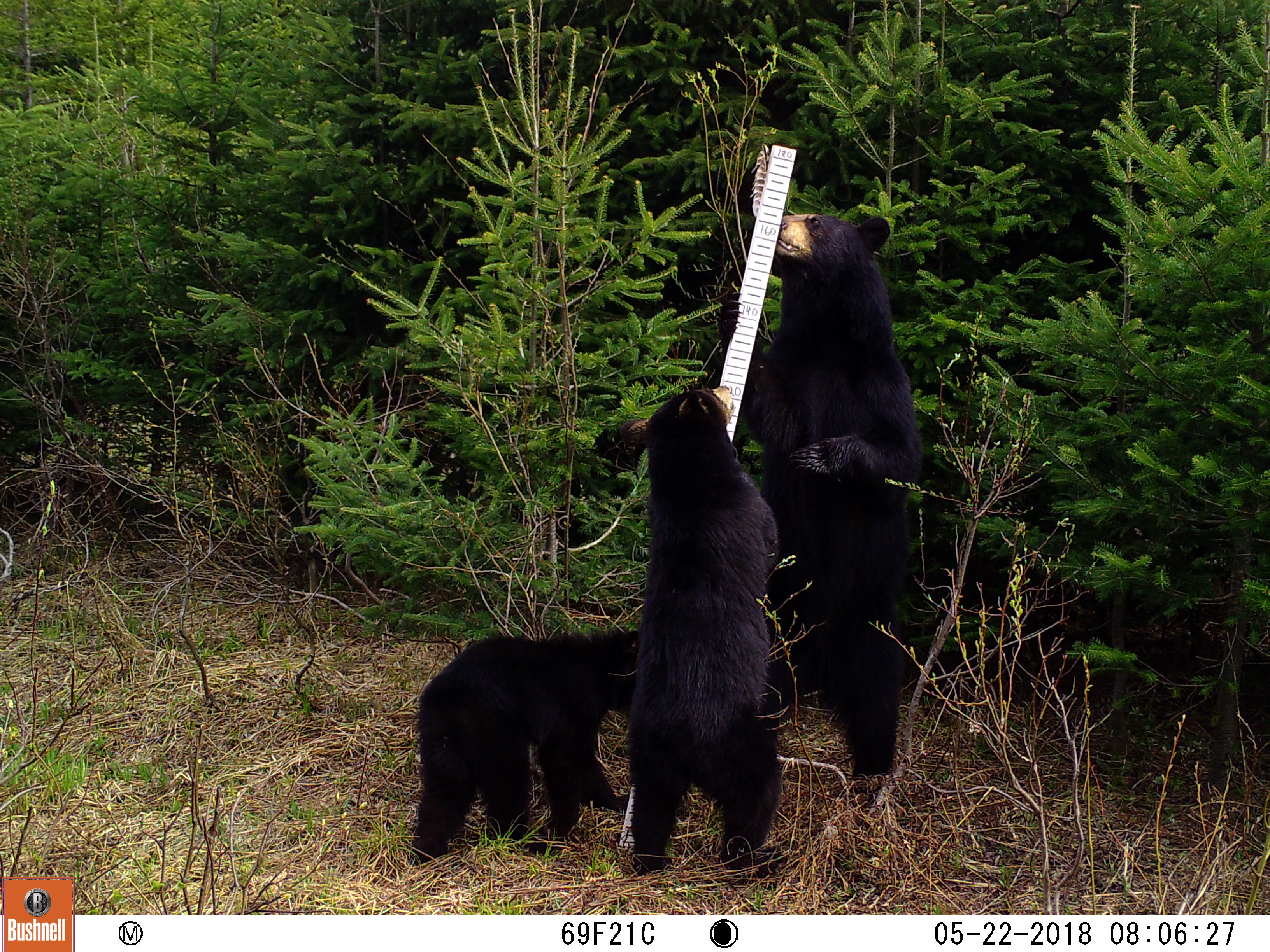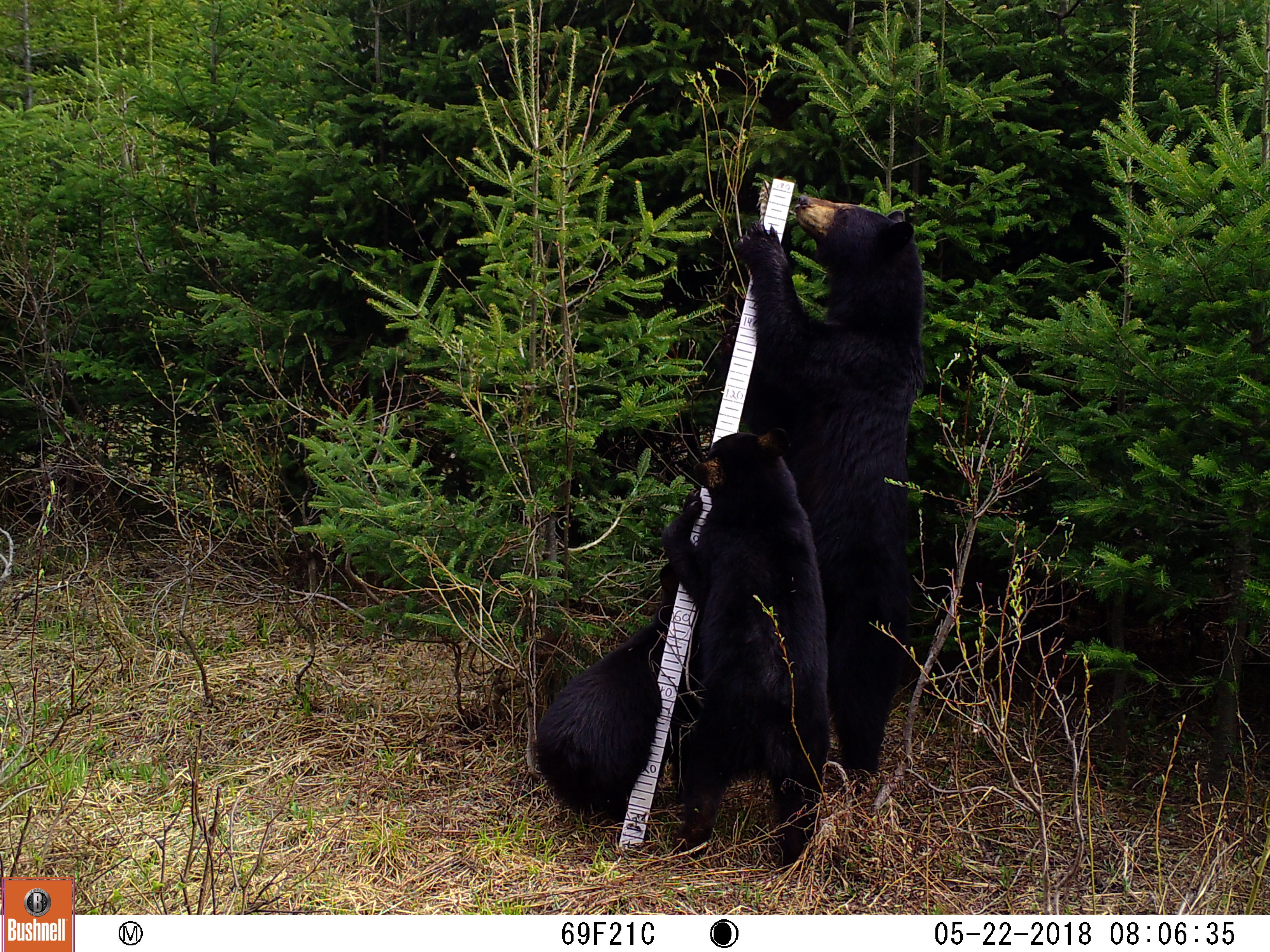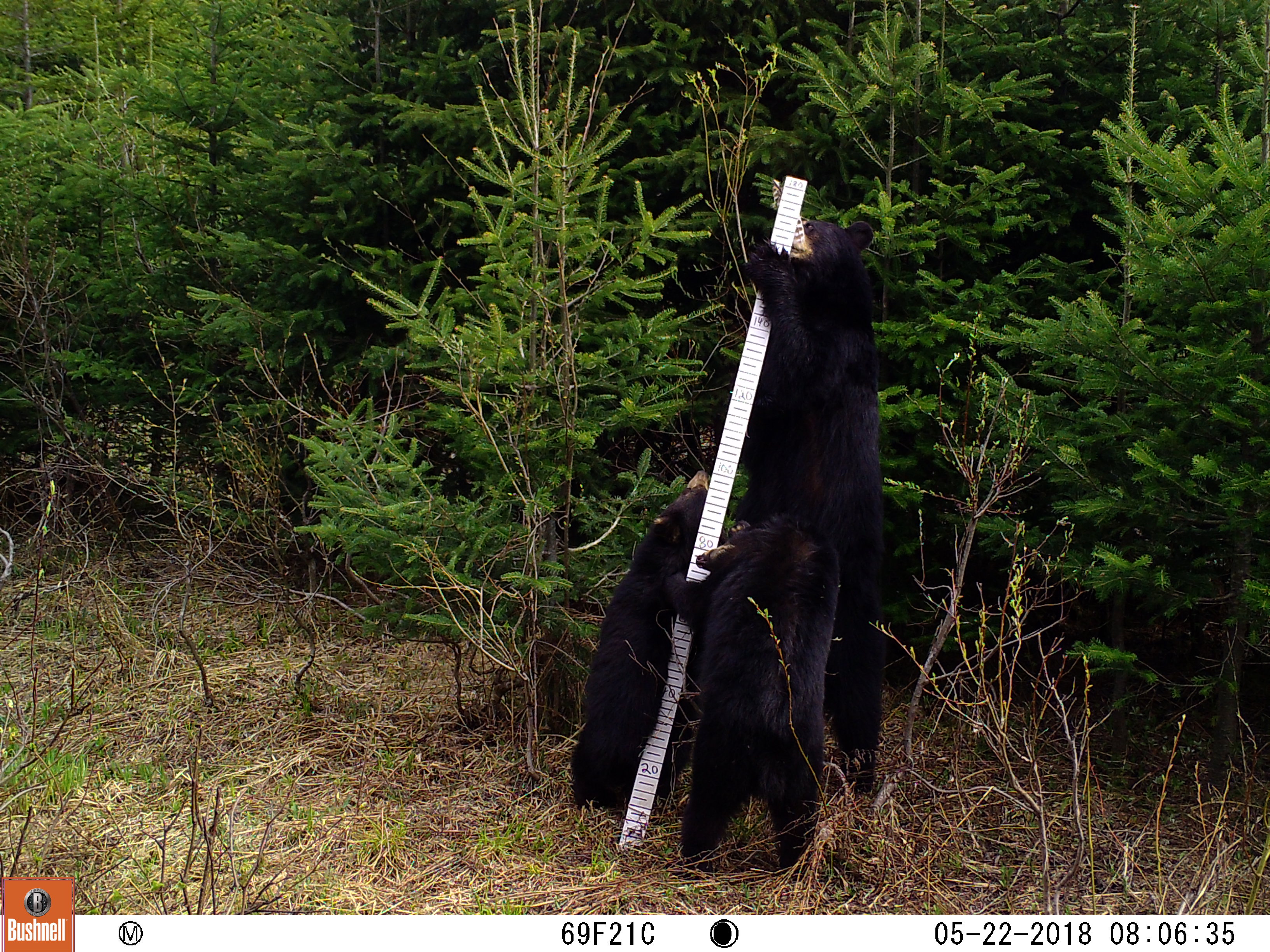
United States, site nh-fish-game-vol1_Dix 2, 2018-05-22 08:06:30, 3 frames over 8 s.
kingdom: Animalia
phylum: Chordata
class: Mammalia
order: Carnivora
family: Ursidae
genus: Ursus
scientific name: Ursus americanus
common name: black bear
Black bear (Ursus americanus).